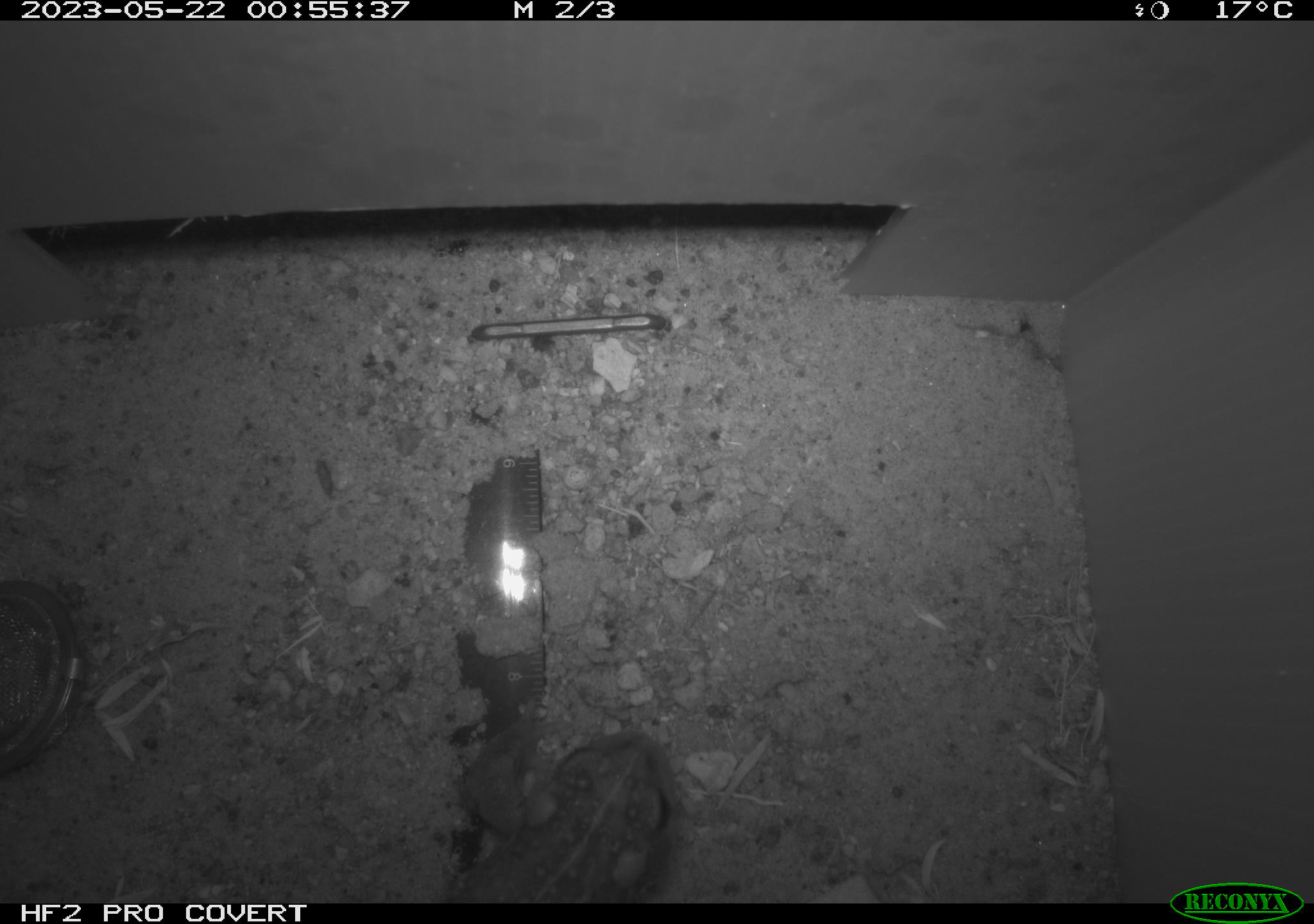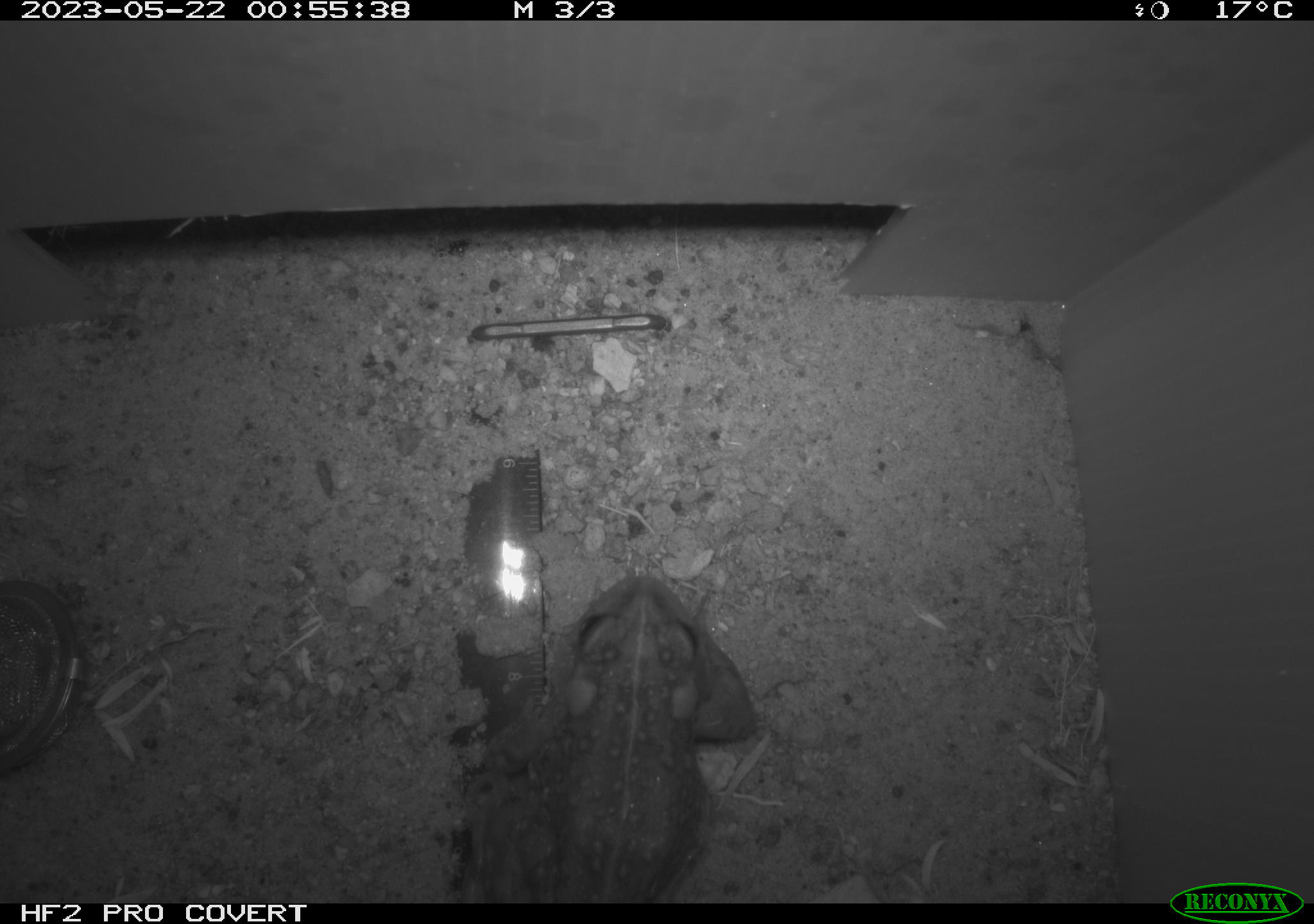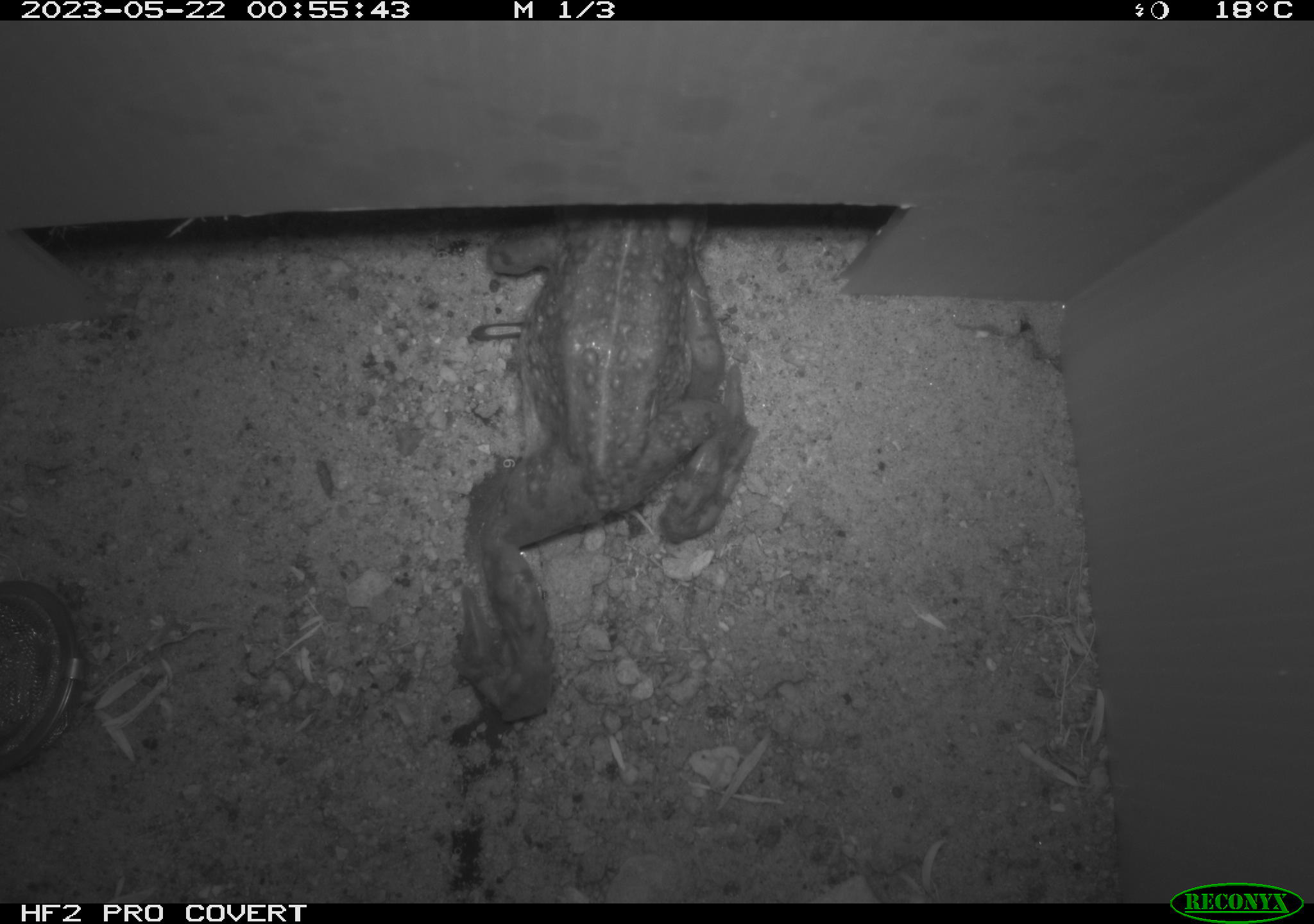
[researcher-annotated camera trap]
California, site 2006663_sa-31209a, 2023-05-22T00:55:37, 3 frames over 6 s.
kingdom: Animalia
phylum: Chordata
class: Amphibia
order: Anura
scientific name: Anura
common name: frogs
Frogs (Anura).